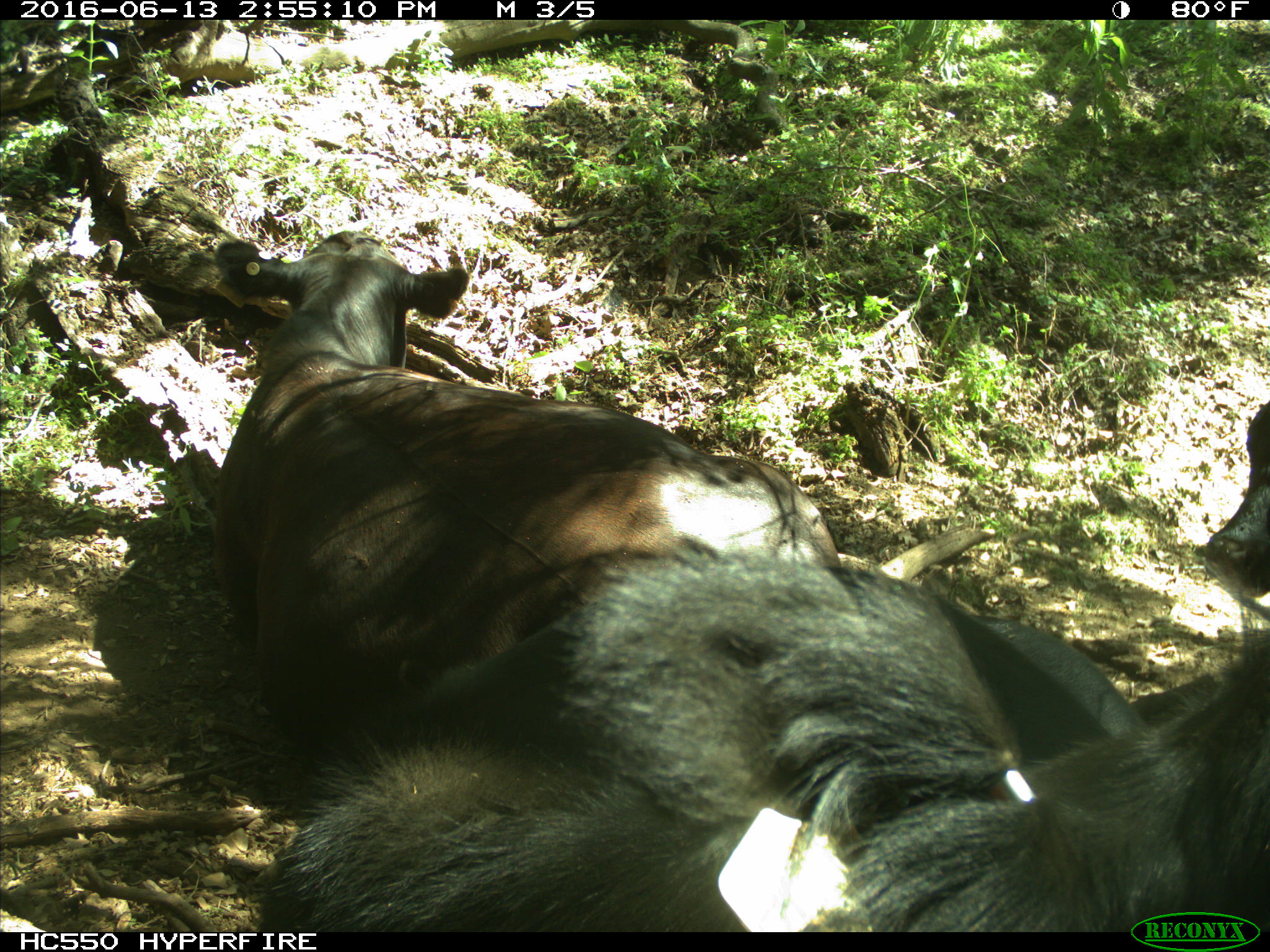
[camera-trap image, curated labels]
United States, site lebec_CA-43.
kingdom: Animalia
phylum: Chordata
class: Mammalia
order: Artiodactyla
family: Bovidae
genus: Bos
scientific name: Bos taurus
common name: domestic cow